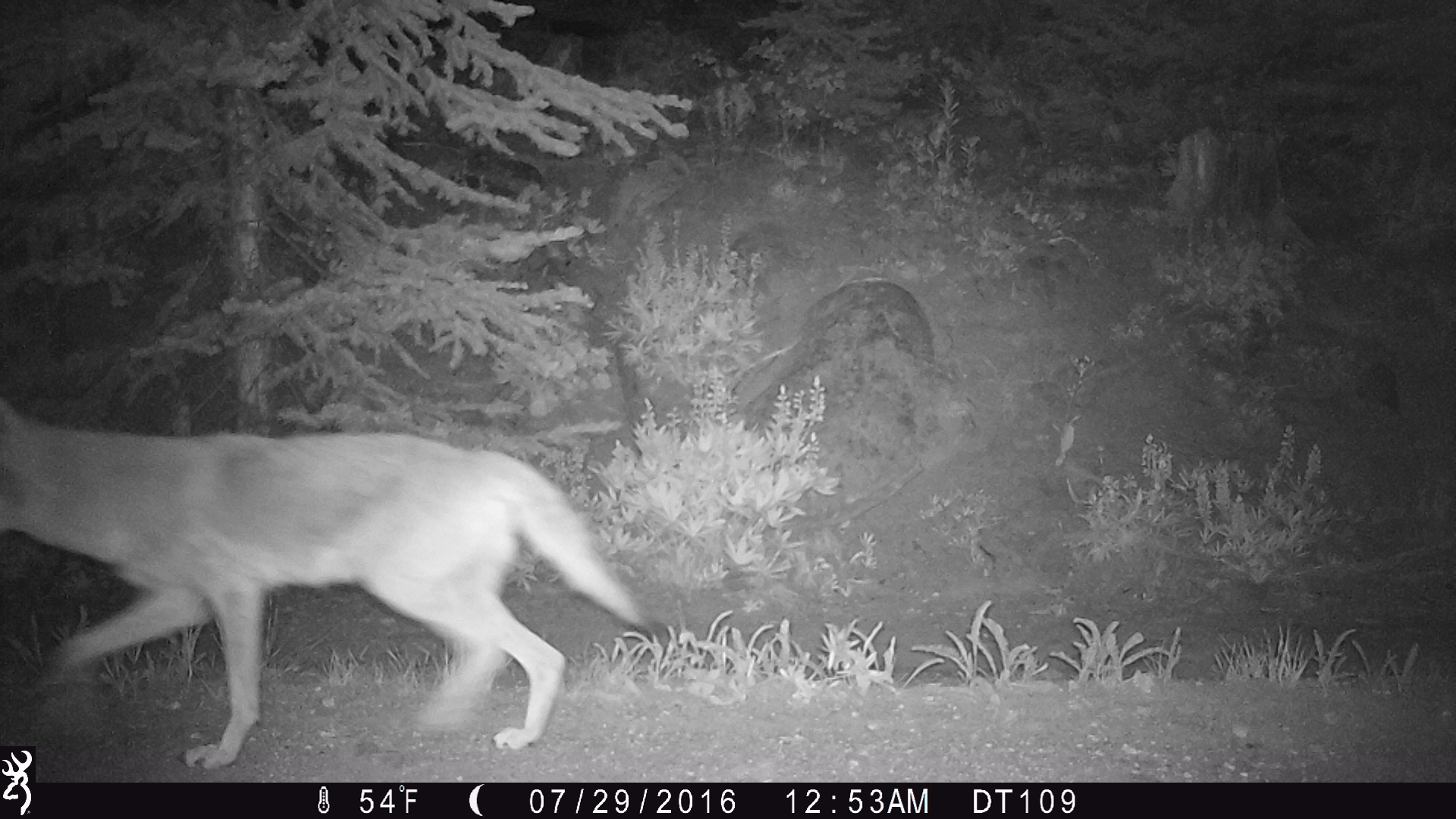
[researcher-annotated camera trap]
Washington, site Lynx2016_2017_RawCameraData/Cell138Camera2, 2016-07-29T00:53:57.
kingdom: Animalia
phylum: Chordata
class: Mammalia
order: Carnivora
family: Canidae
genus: Canis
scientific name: Canis latrans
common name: coyote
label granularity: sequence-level